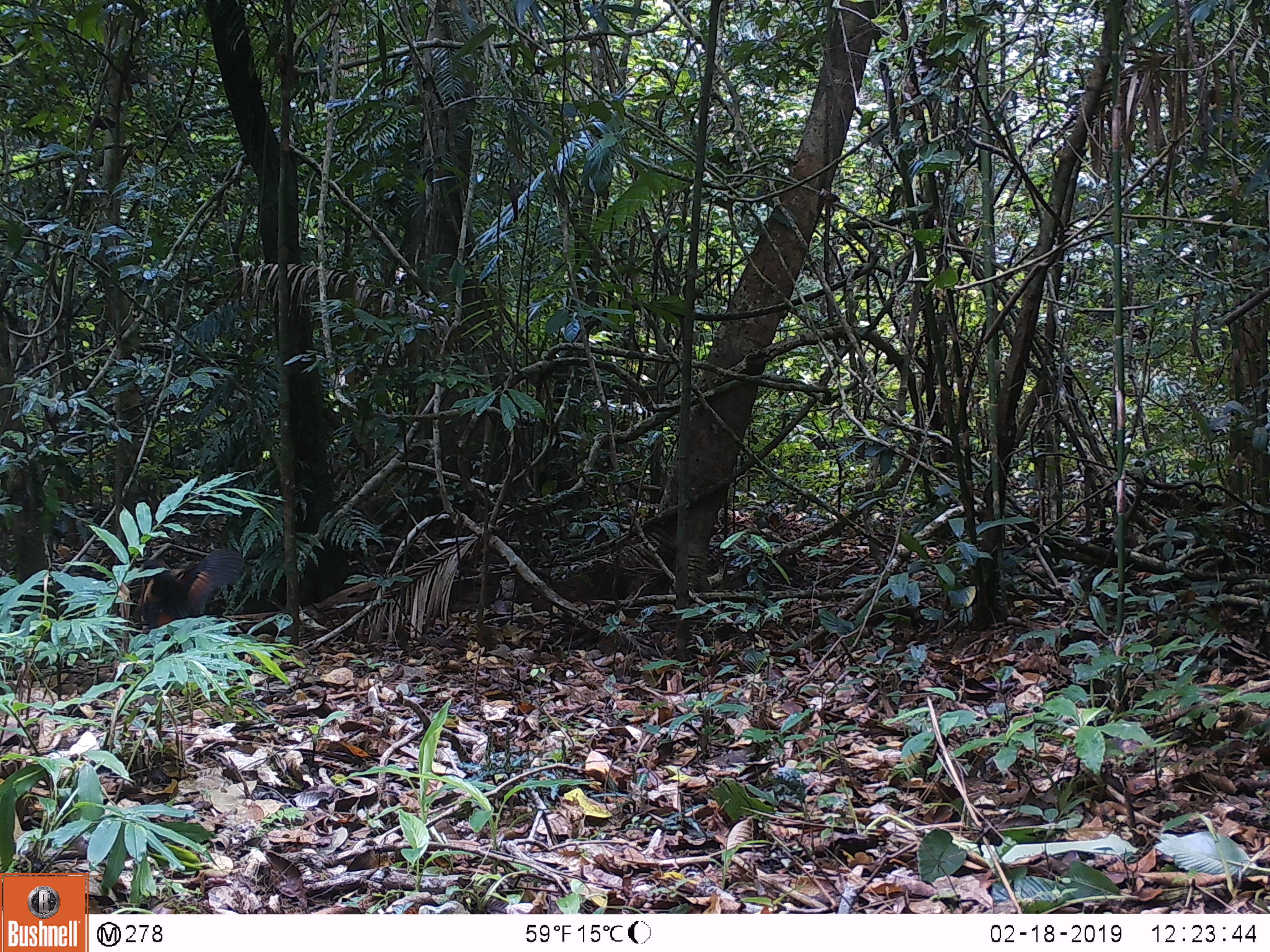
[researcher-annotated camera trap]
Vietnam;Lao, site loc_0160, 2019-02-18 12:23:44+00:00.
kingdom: Animalia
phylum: Chordata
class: Aves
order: Galliformes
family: Phasianidae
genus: Gallus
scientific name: Gallus gallus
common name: red junglefowl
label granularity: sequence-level